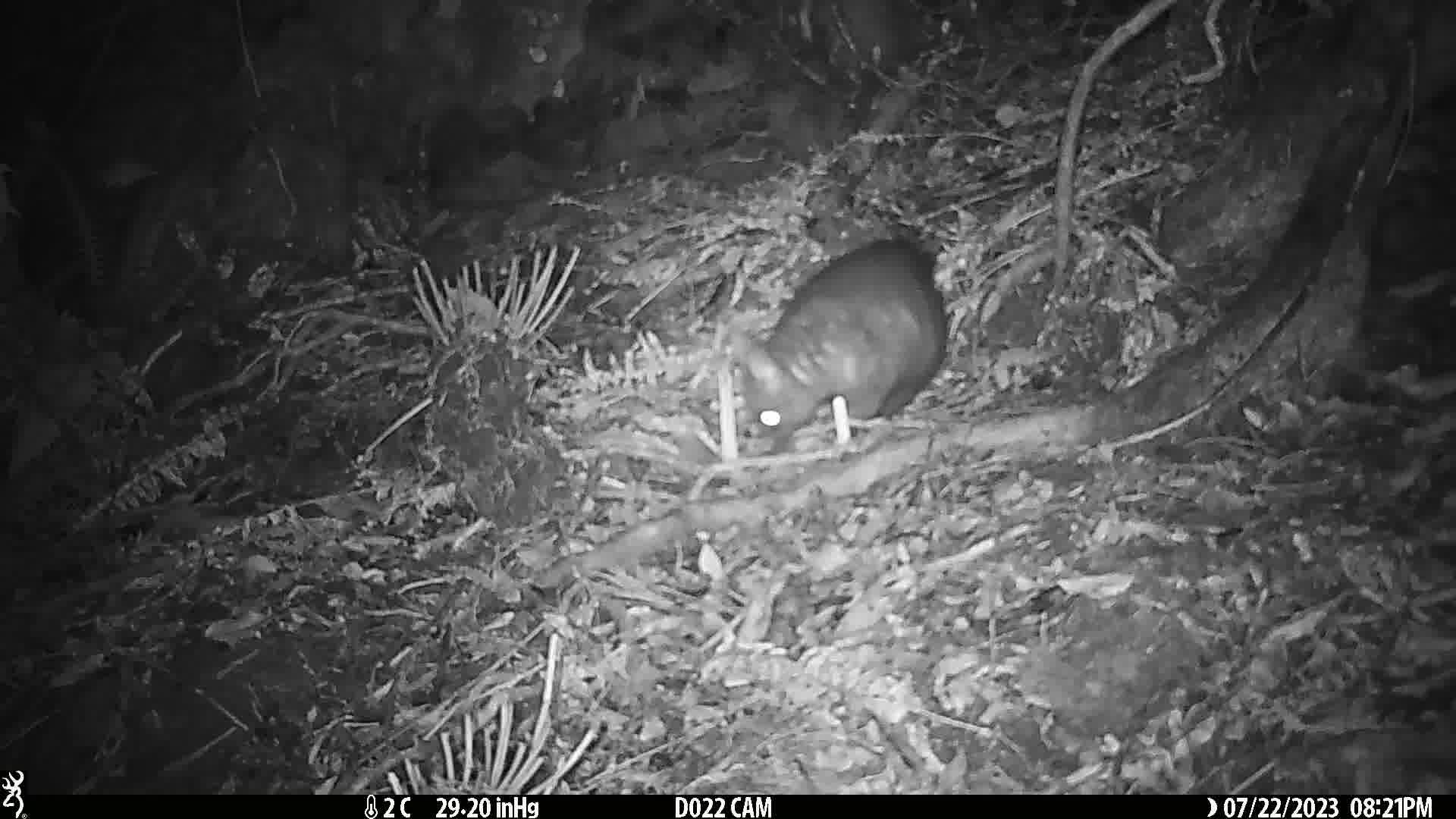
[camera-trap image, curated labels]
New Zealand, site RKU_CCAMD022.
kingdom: Animalia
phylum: Chordata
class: Mammalia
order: Diprotodontia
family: Phalangeridae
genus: Trichosurus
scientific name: Trichosurus vulpecula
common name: common brushtail possum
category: possum